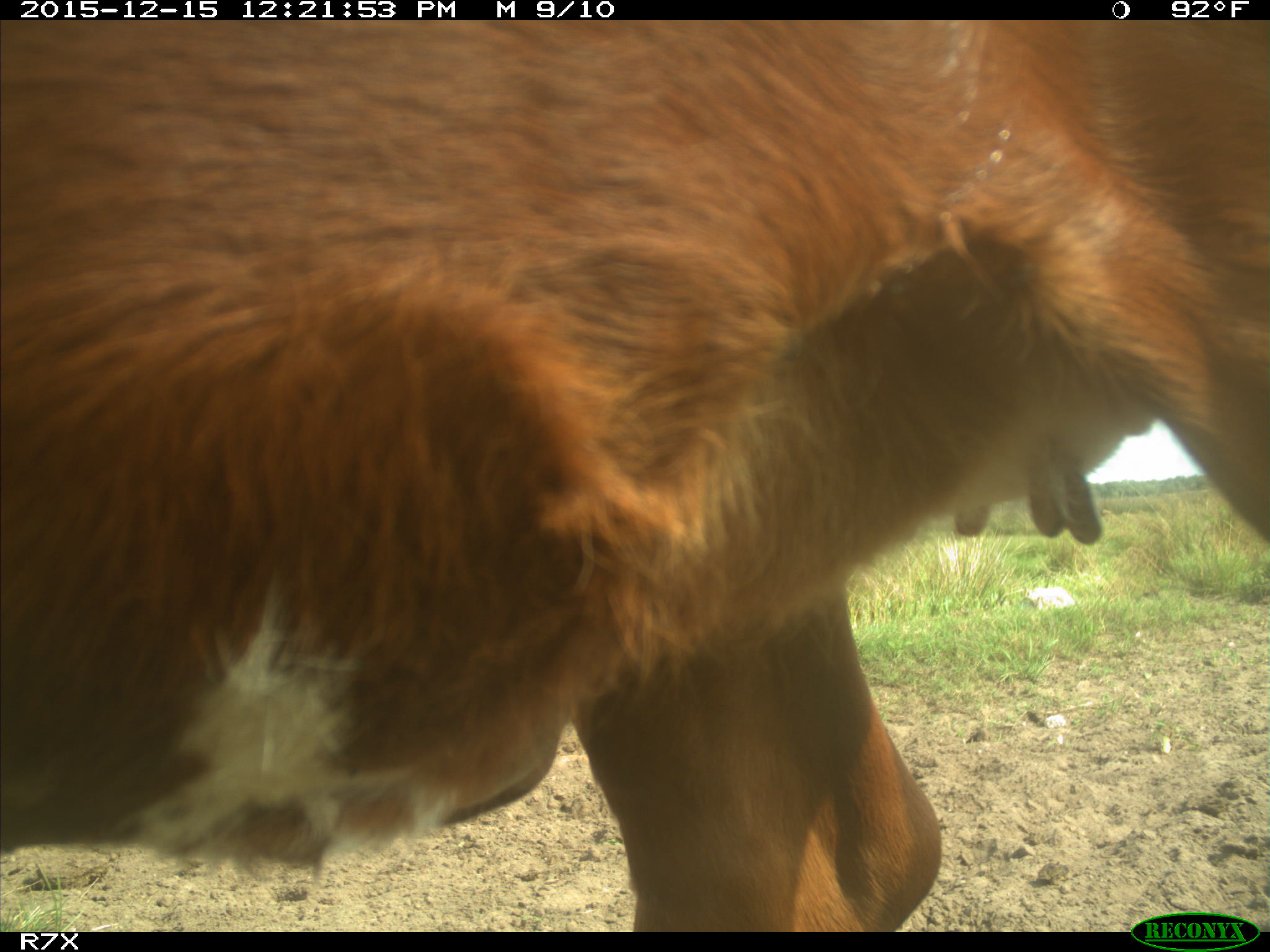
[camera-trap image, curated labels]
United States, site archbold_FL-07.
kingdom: Animalia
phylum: Chordata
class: Mammalia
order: Artiodactyla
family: Bovidae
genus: Bos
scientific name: Bos taurus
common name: domestic cow